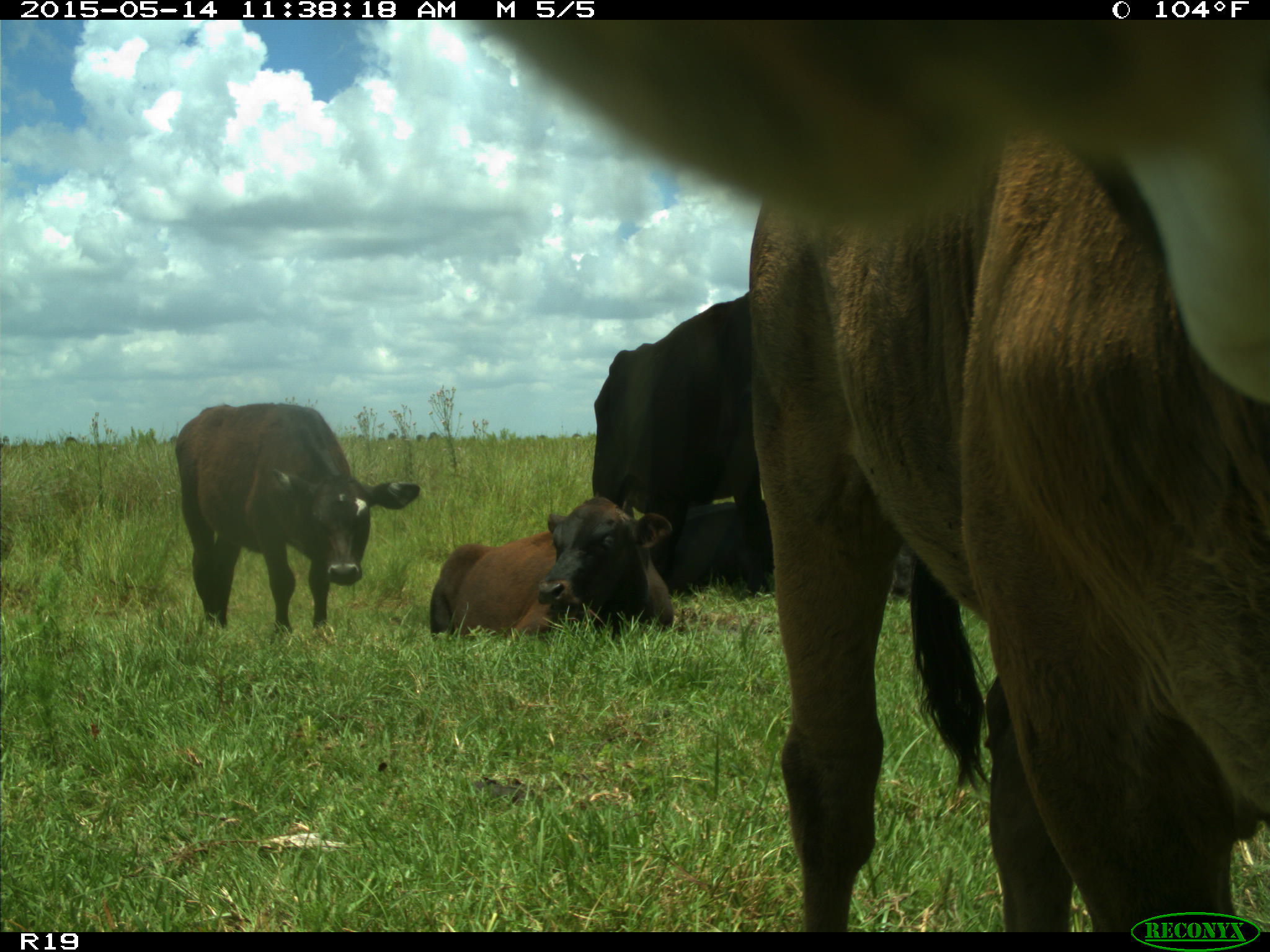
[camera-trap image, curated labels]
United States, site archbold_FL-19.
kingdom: Animalia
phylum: Chordata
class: Mammalia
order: Artiodactyla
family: Bovidae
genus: Bos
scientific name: Bos taurus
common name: domestic cow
Bos taurus (domestic cow).